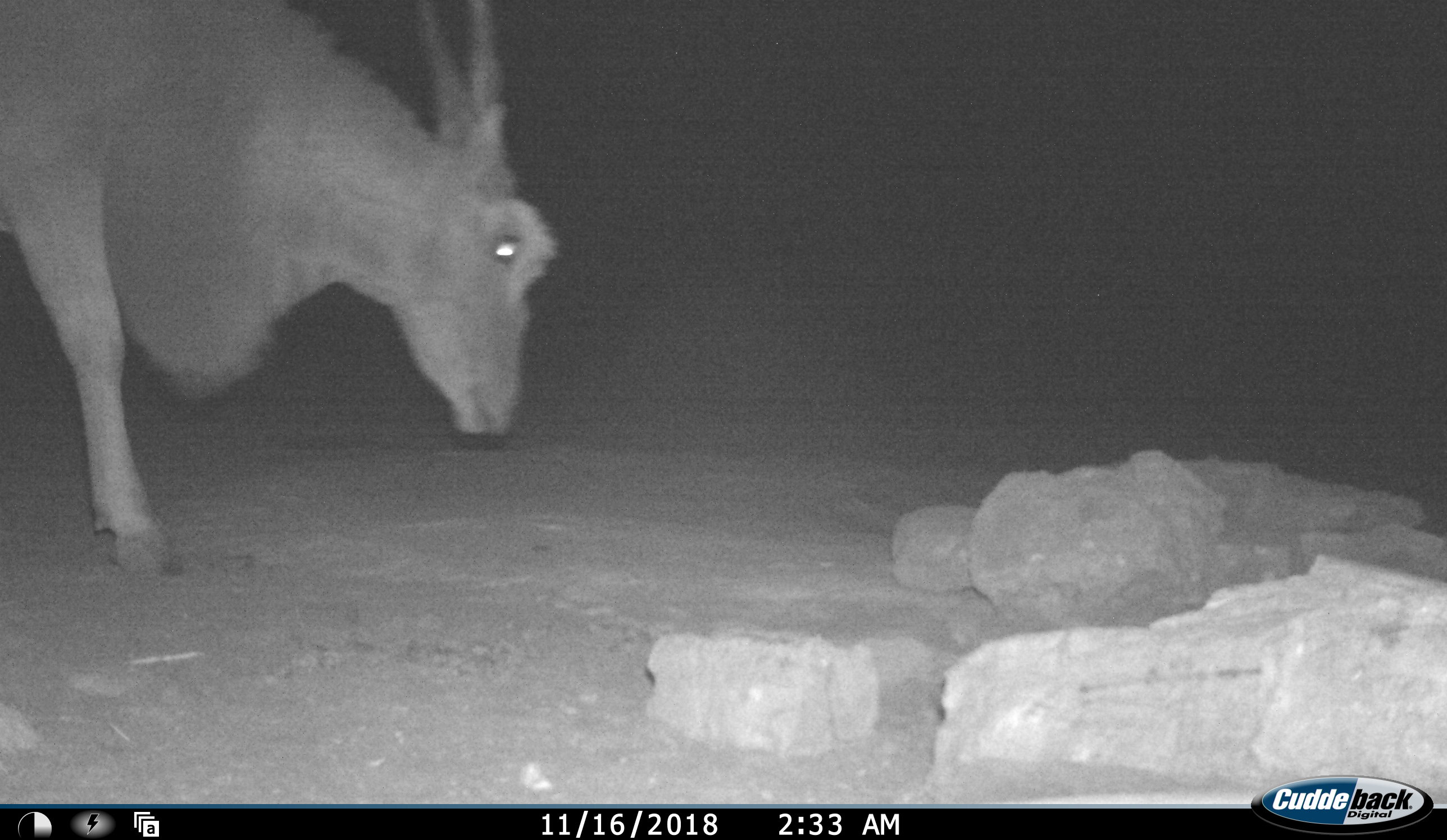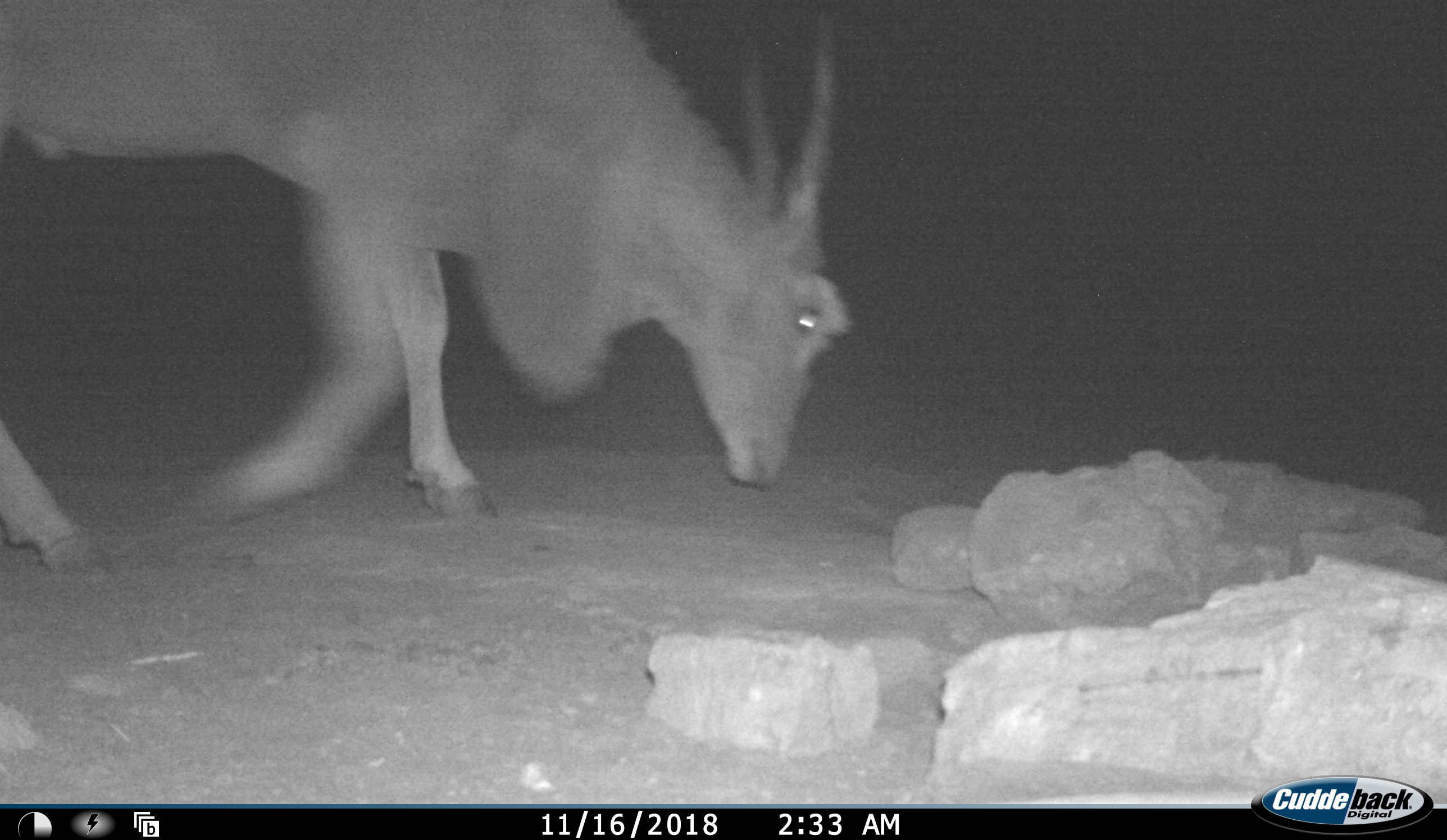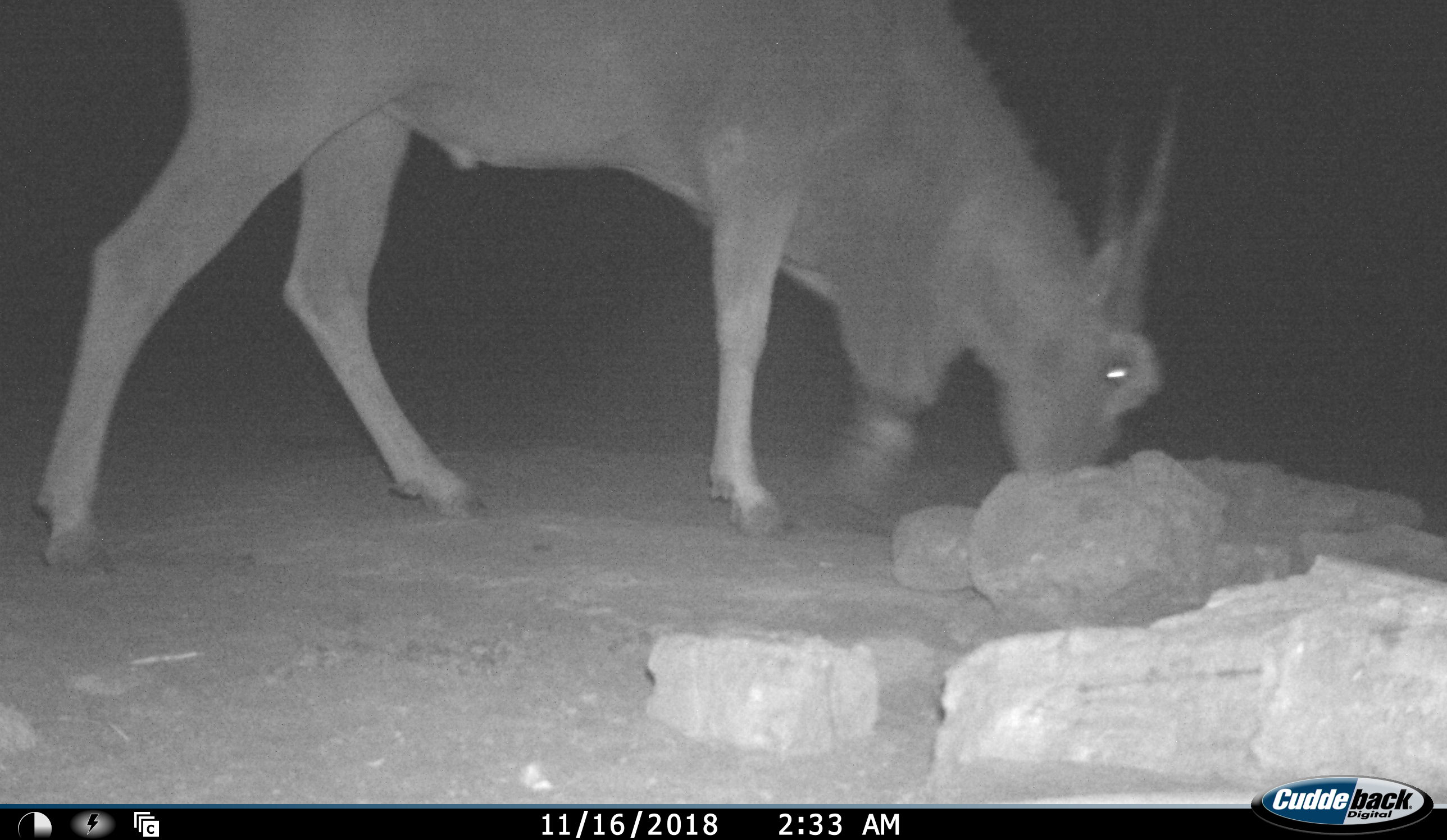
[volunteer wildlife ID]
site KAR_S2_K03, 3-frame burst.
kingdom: Animalia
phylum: Chordata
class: Mammalia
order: Artiodactyla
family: Bovidae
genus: Tragelaphus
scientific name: Tragelaphus oryx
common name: eland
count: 1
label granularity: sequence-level